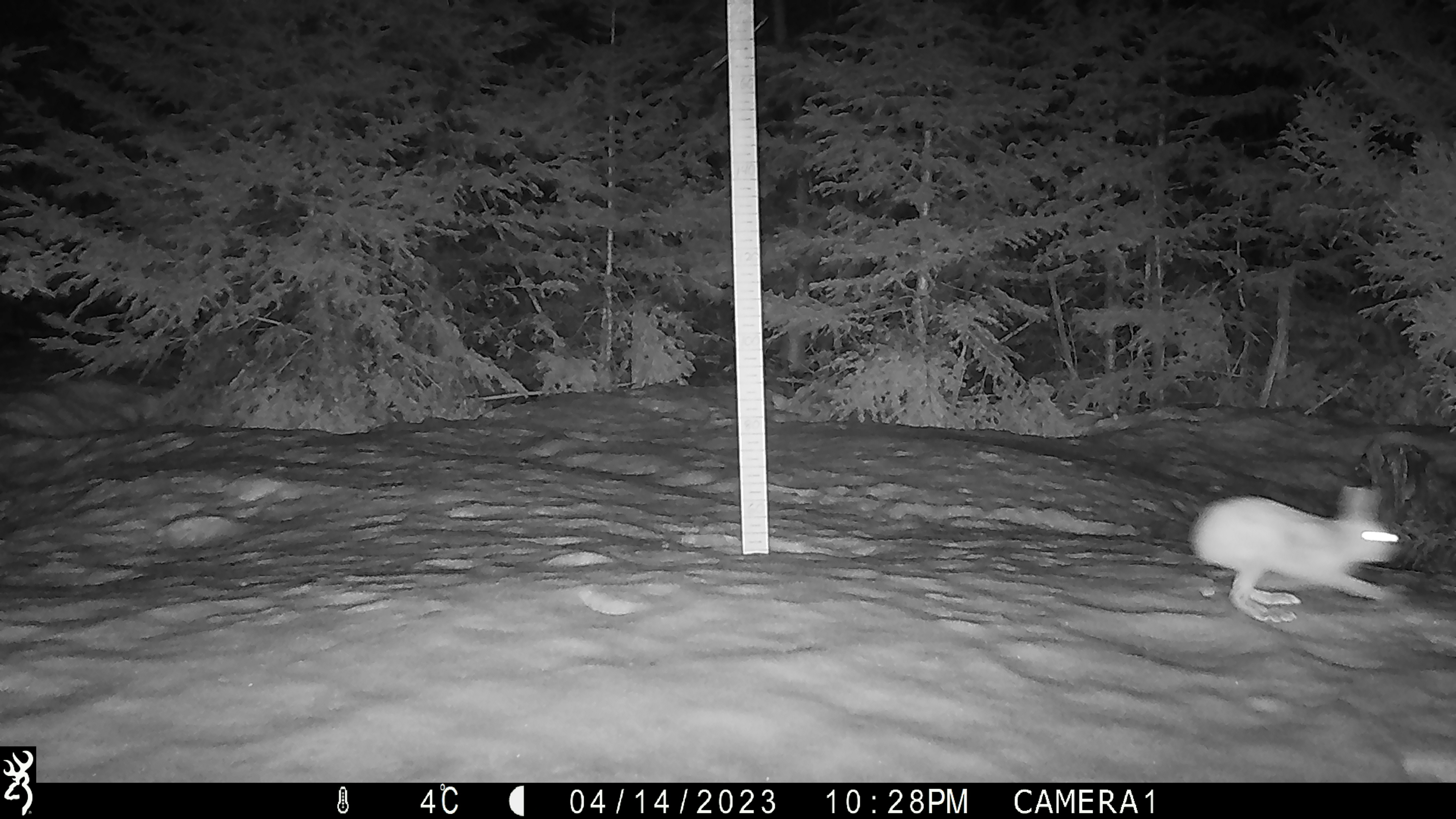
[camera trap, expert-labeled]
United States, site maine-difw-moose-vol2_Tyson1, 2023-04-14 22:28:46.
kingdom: Animalia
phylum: Chordata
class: Mammalia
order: Lagomorpha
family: Leporidae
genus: Lepus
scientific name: Lepus americanus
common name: snowshoe hare